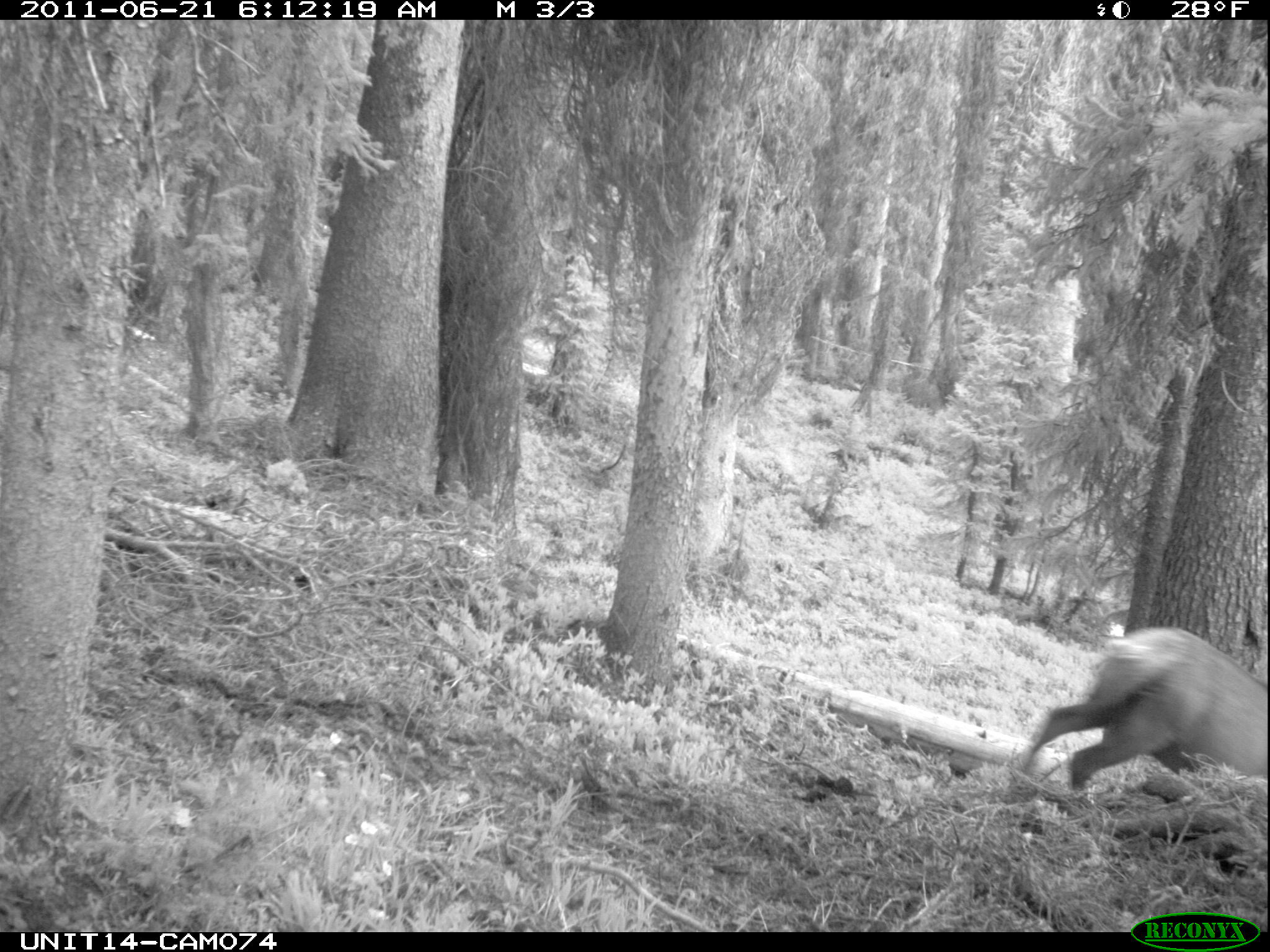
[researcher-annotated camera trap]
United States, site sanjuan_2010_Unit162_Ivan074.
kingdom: Animalia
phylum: Chordata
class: Mammalia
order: Artiodactyla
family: Cervidae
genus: Cervus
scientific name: Cervus elaphus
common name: red deer